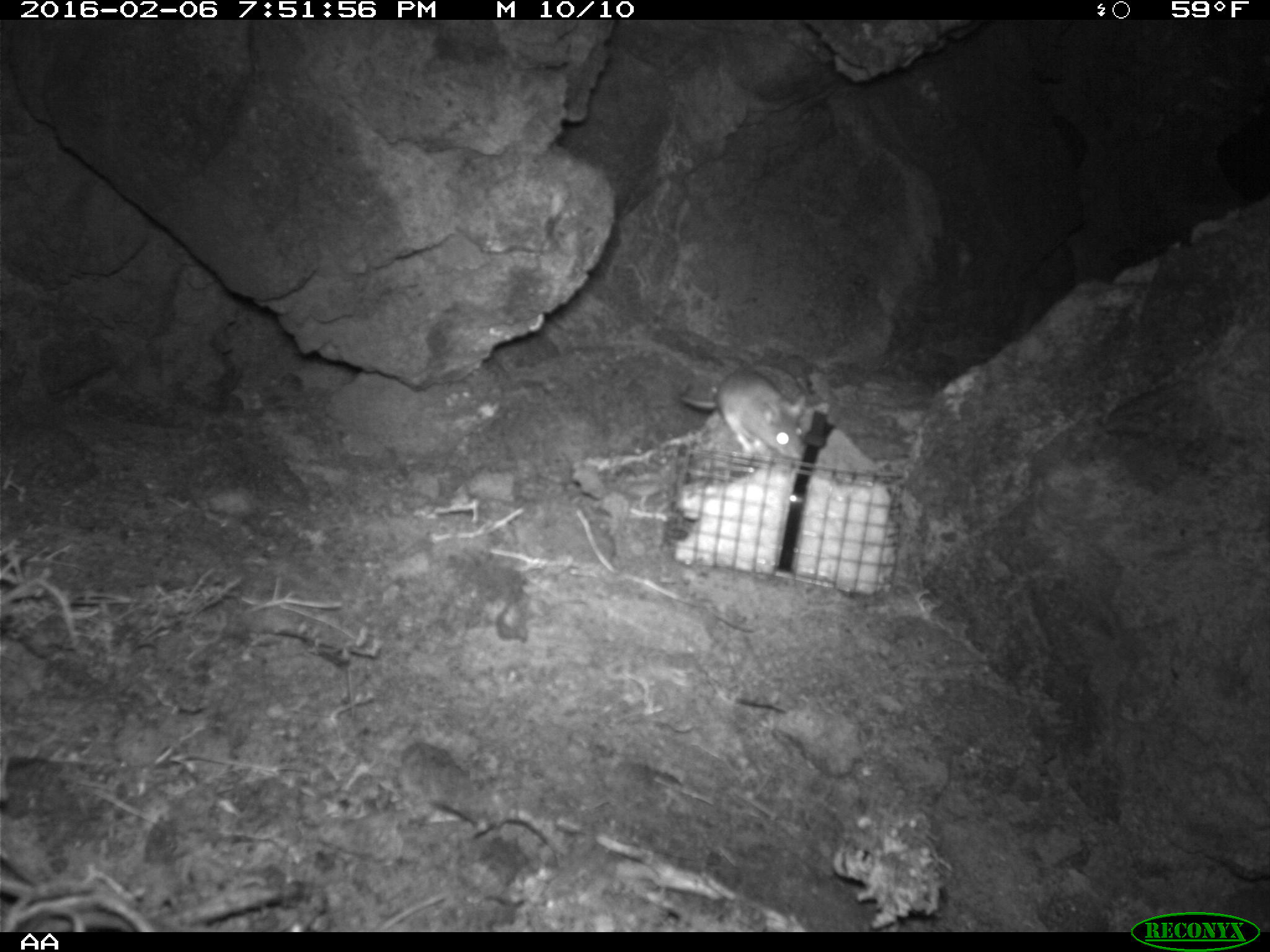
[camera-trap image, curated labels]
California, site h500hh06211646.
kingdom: Animalia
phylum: Chordata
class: Mammalia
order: Rodentia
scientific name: Rodentia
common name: rodent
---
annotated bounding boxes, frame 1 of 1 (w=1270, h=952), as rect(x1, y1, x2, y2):
rodent: rect(680, 370, 806, 460)